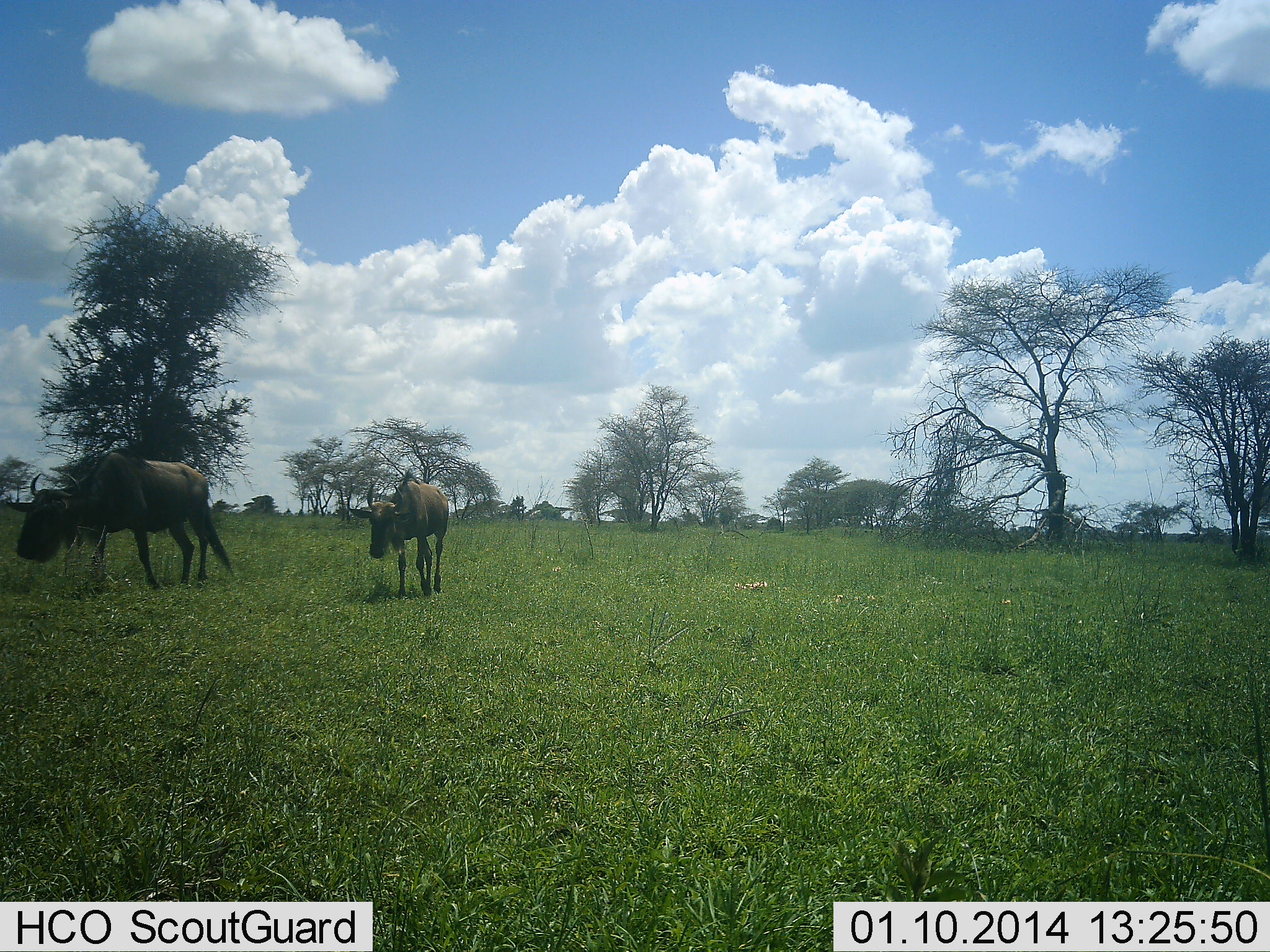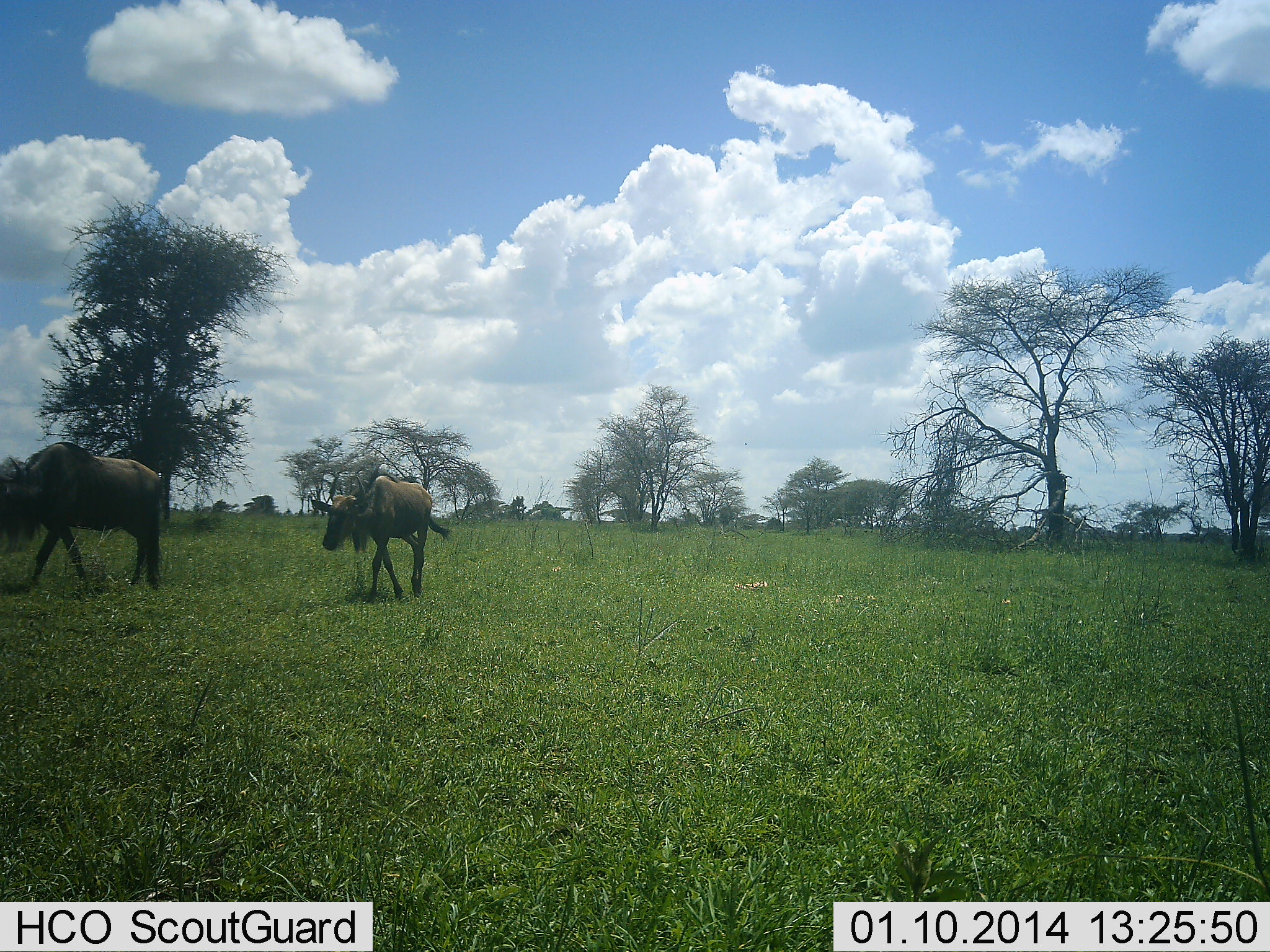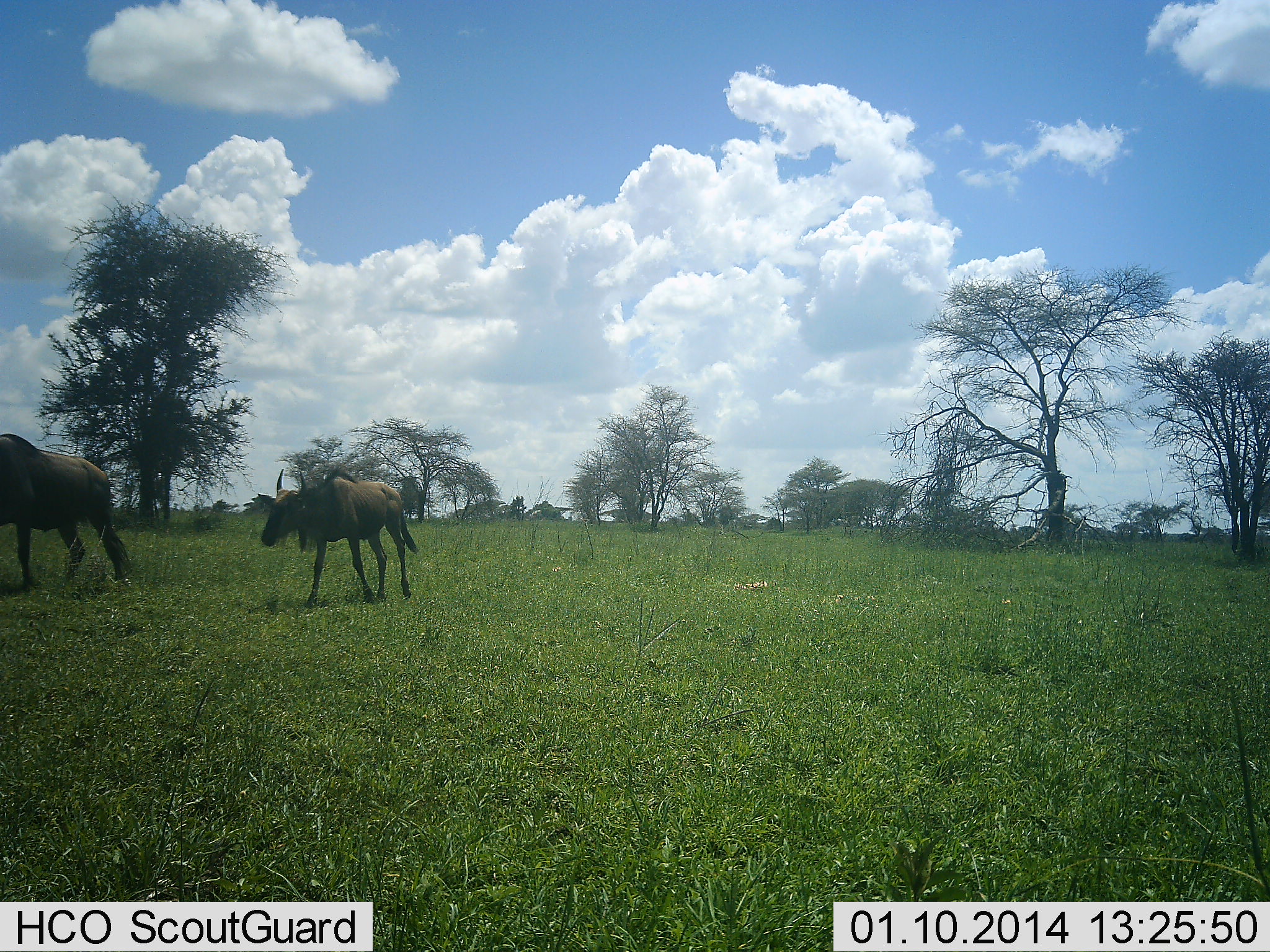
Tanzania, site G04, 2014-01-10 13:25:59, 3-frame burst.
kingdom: Animalia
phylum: Chordata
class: Mammalia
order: Artiodactyla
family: Bovidae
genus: Connochaetes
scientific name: Connochaetes taurinus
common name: blue wildebeest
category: wildebeest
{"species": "wildebeest (blue wildebeest) (Connochaetes taurinus)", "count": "2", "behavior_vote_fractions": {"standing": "0%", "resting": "0%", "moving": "100%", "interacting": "0%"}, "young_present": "30%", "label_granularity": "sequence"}